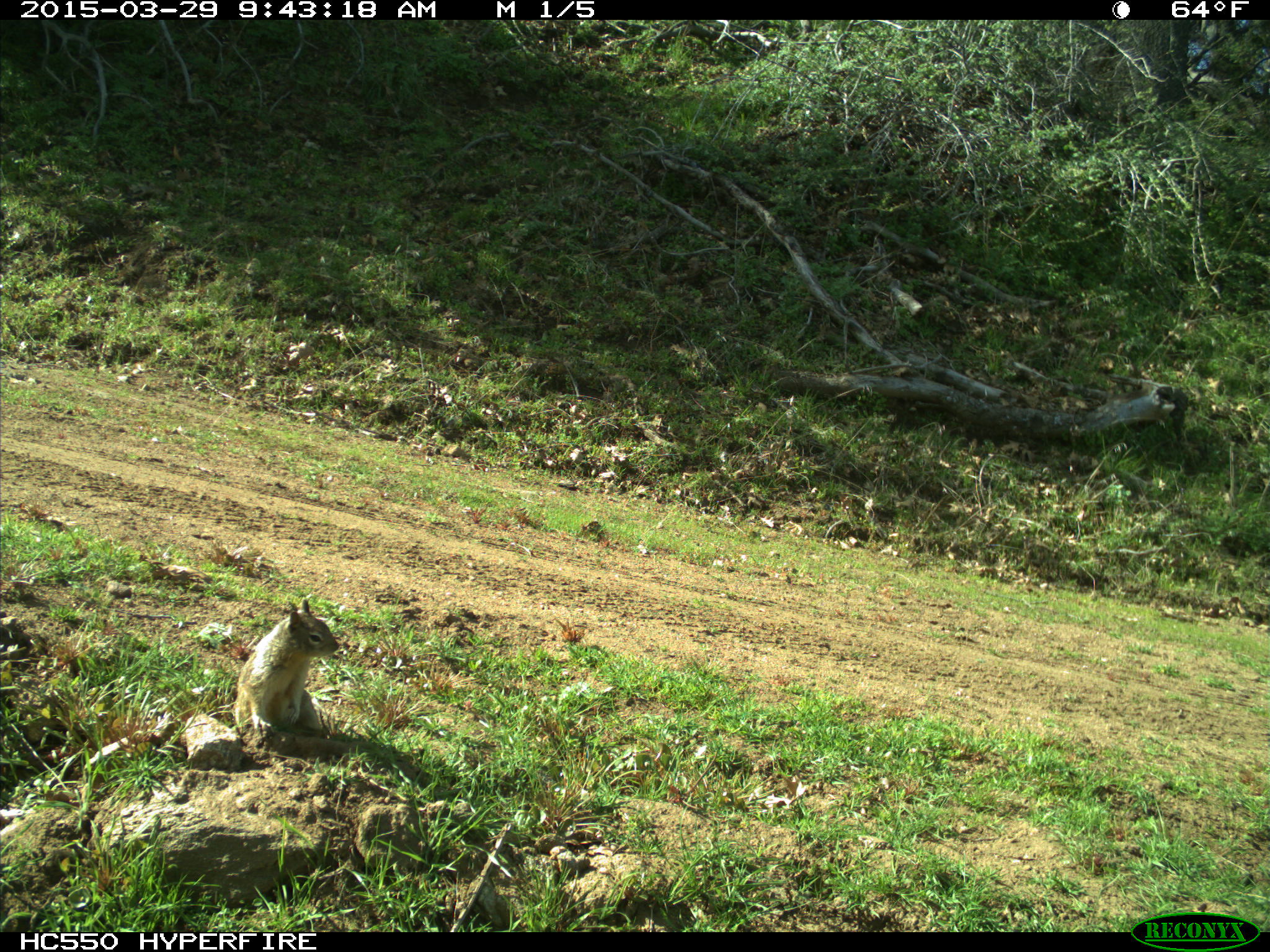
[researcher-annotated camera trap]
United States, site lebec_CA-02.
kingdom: Animalia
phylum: Chordata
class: Mammalia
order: Rodentia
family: Sciuridae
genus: Otospermophilus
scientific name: Otospermophilus beecheyi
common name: california ground squirrel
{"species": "Otospermophilus beecheyi (california ground squirrel)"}